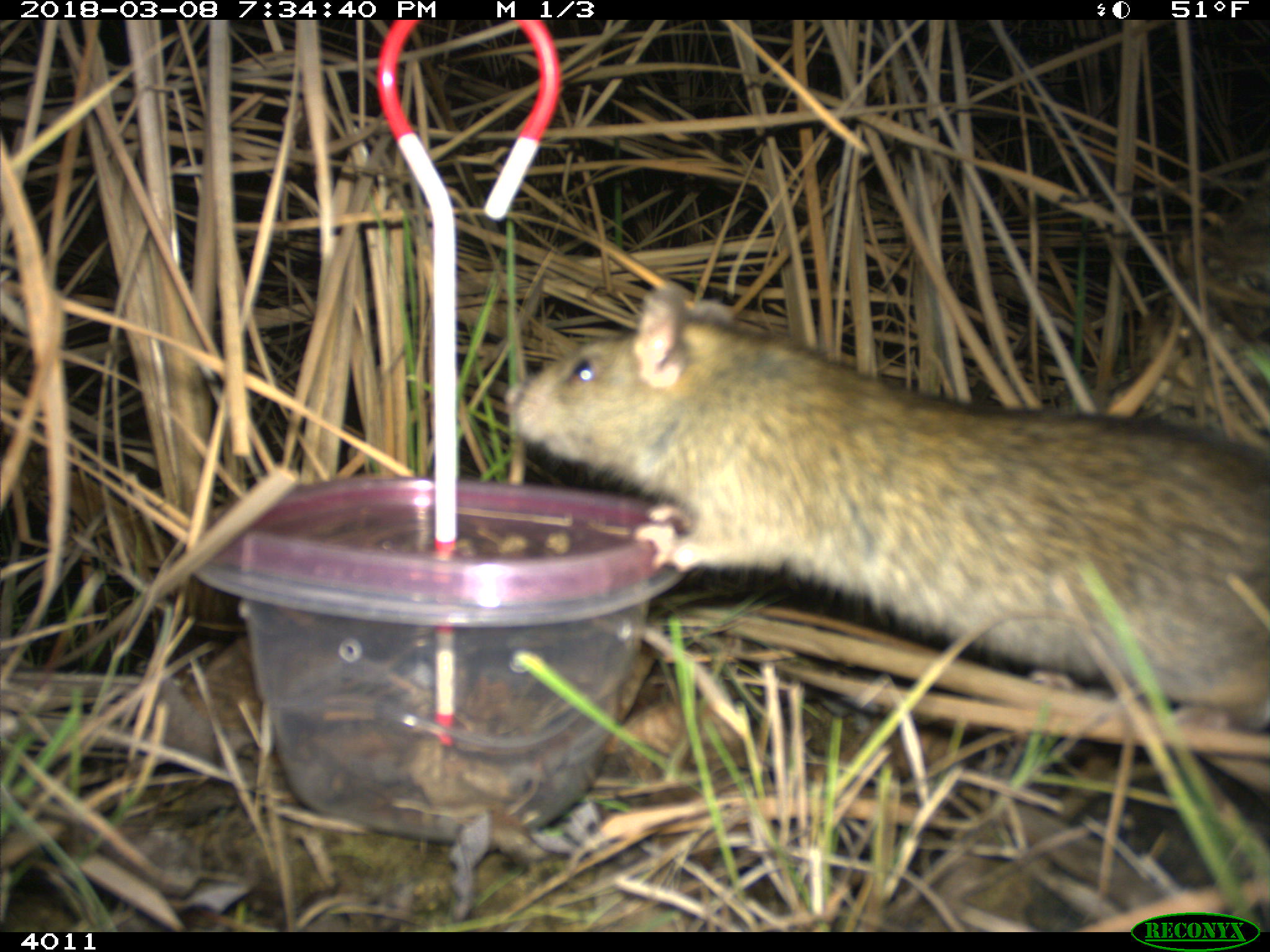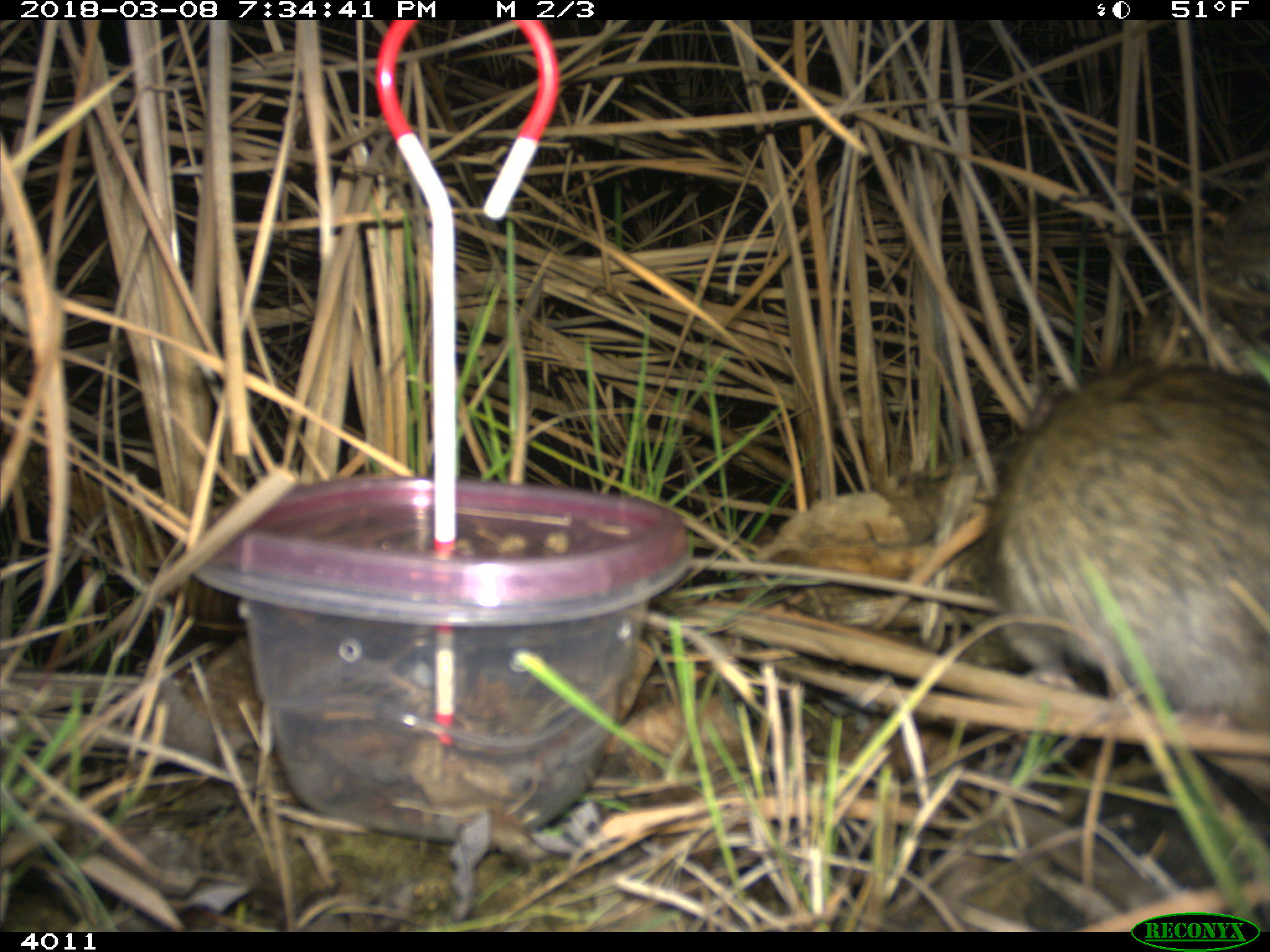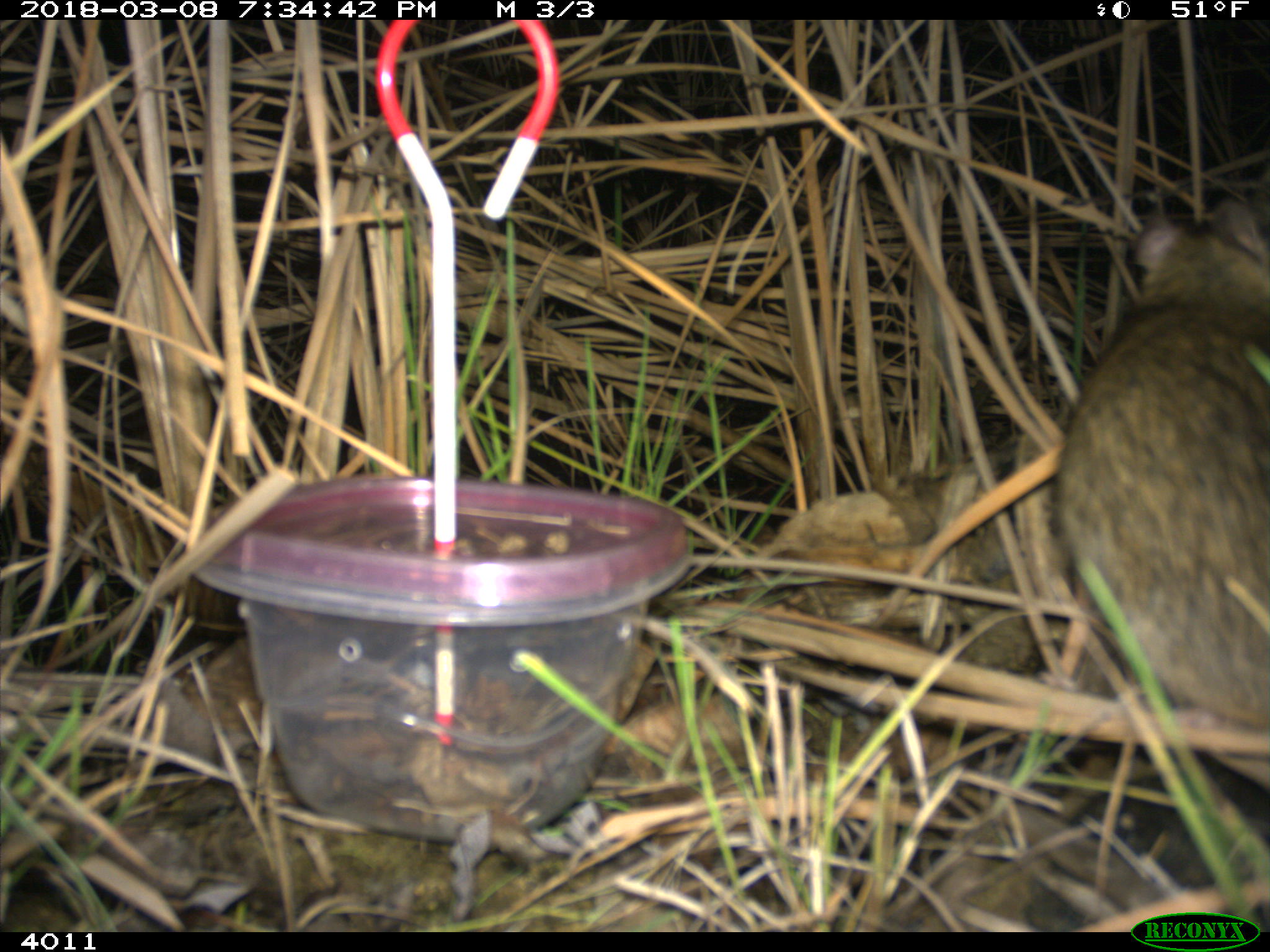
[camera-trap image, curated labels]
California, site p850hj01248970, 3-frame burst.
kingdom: Animalia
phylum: Chordata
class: Mammalia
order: Rodentia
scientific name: Rodentia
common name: rodent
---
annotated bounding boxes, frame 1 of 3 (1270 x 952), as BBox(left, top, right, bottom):
rodent: BBox(504, 286, 1269, 733)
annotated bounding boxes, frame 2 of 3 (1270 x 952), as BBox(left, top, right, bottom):
rodent: BBox(992, 360, 1269, 733)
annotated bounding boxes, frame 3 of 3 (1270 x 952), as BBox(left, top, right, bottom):
rodent: BBox(1057, 196, 1269, 730)